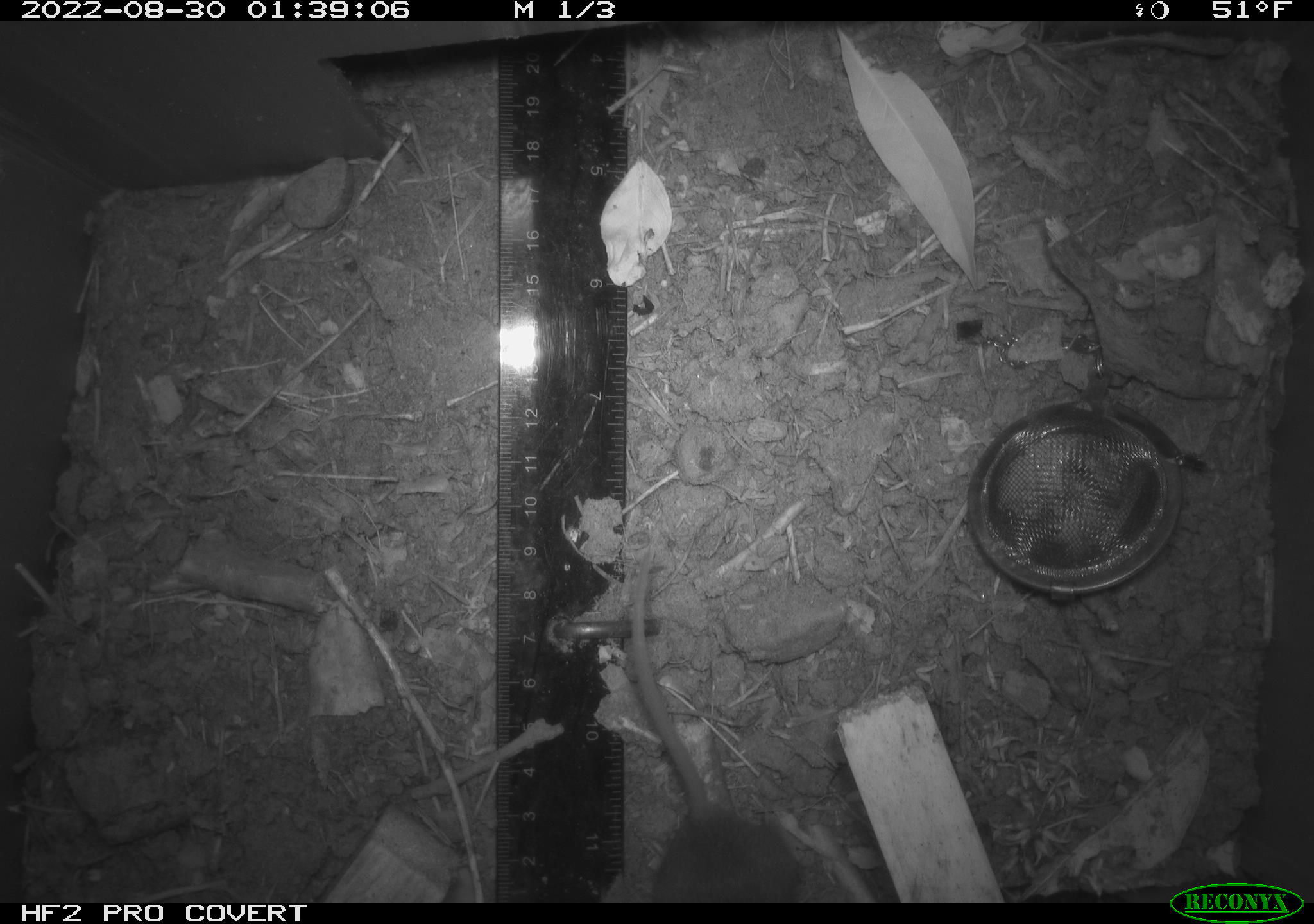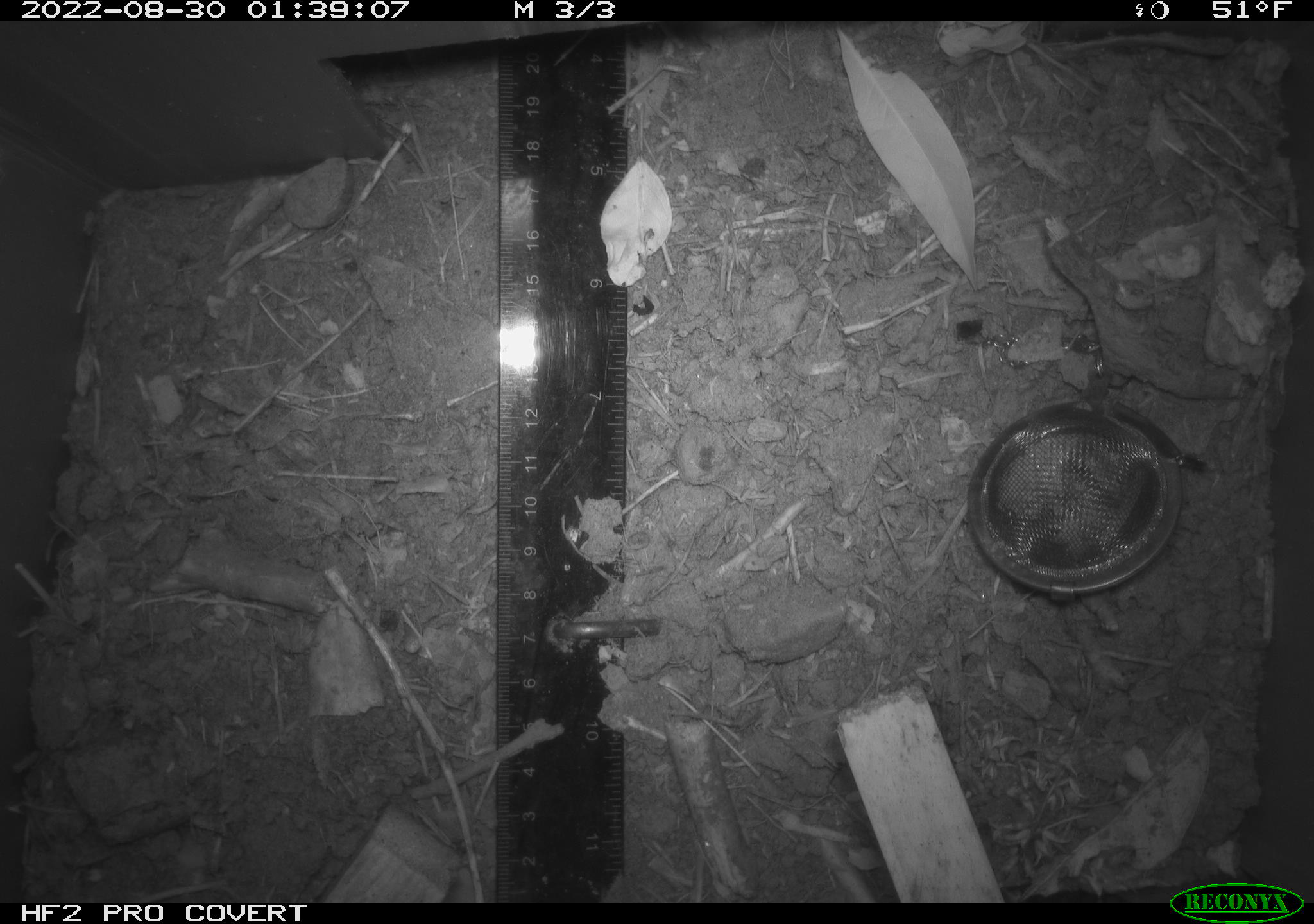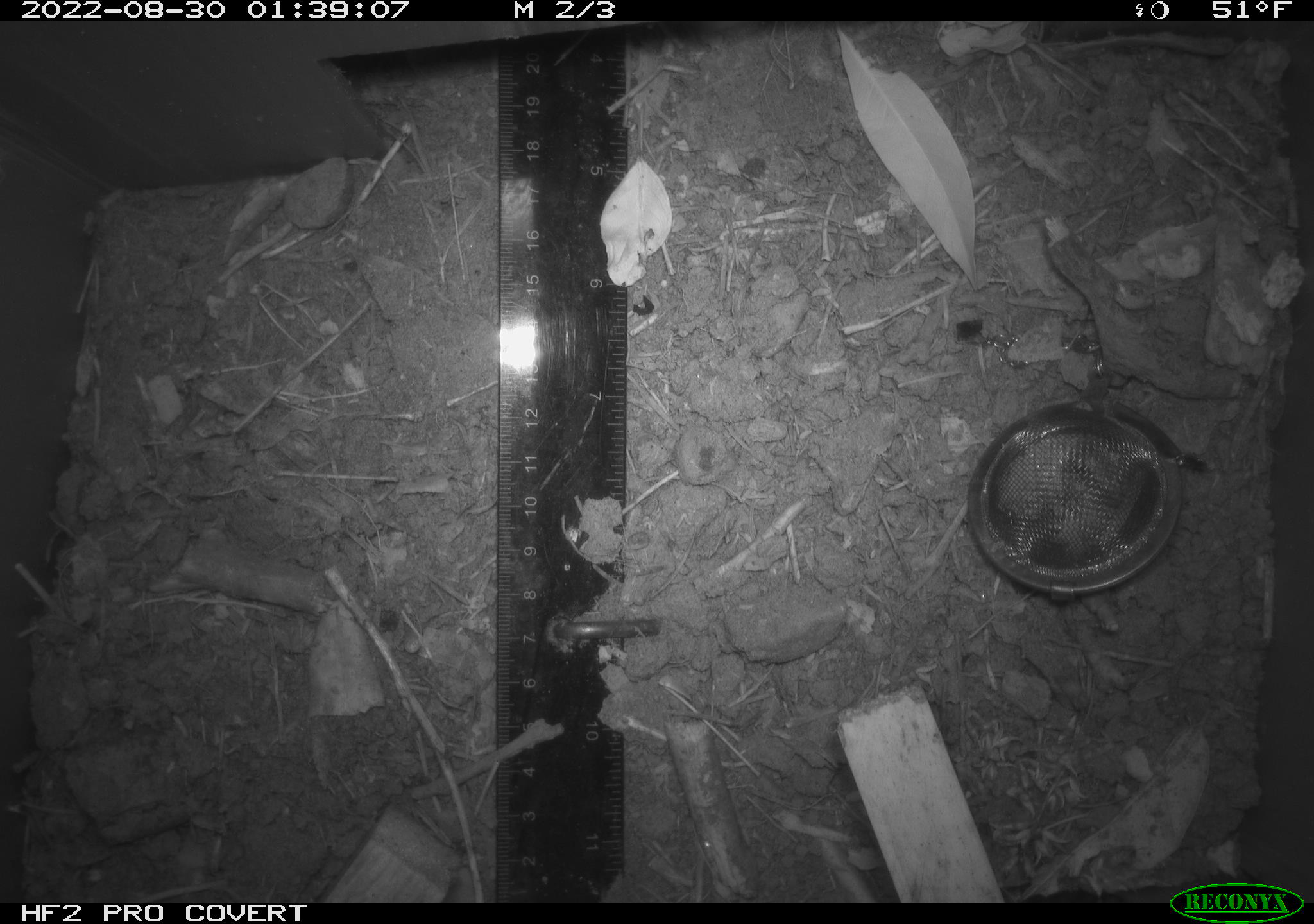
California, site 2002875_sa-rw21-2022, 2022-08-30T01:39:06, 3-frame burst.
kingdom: Animalia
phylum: Chordata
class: Mammalia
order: Rodentia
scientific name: Rodentia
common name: mouse species